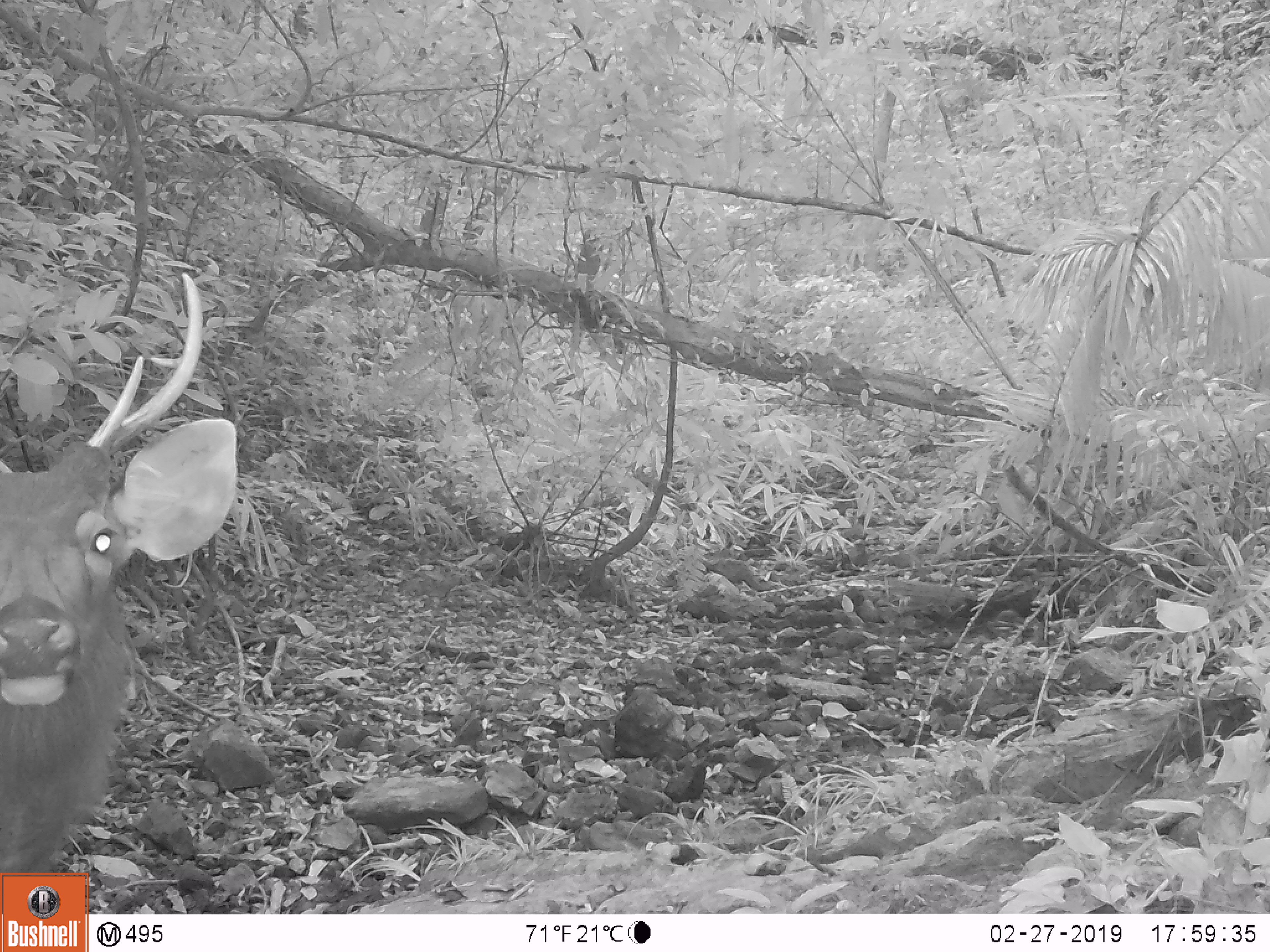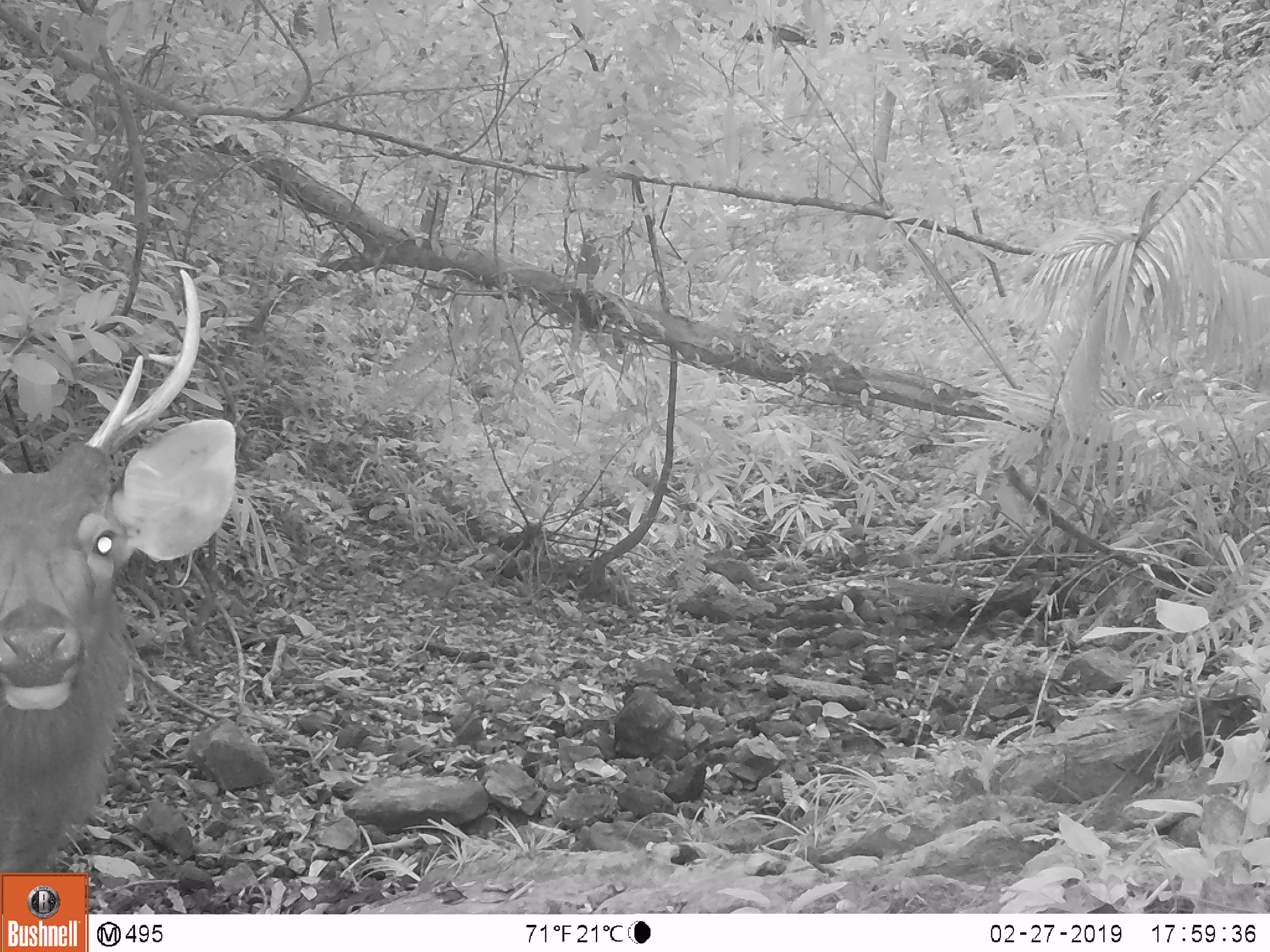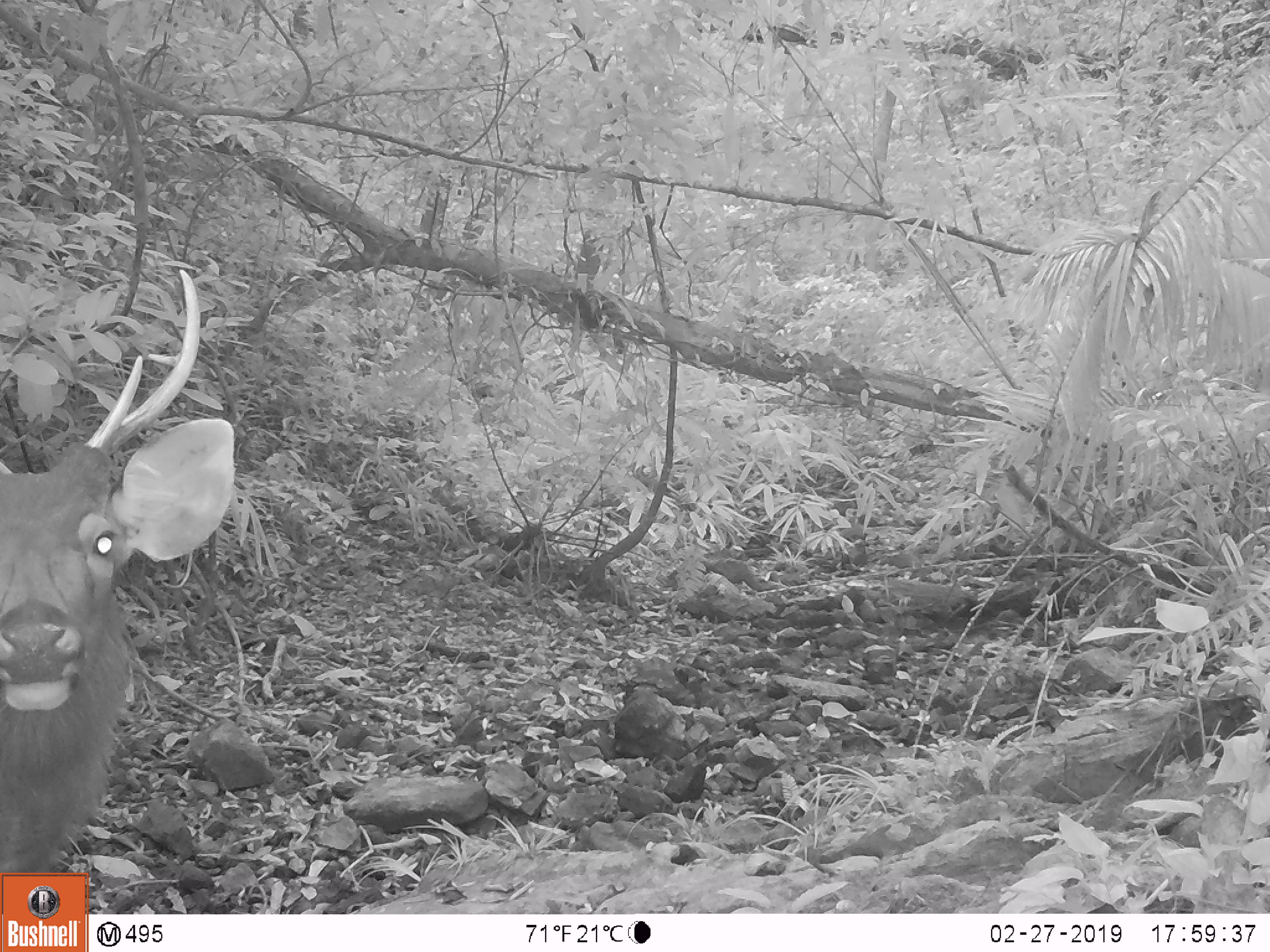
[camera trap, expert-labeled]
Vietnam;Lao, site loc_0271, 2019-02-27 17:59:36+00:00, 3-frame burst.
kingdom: Animalia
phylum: Chordata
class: Mammalia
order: Artiodactyla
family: Cervidae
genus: Rusa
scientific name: Rusa unicolor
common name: sambar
Sambar (Rusa unicolor). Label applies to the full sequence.